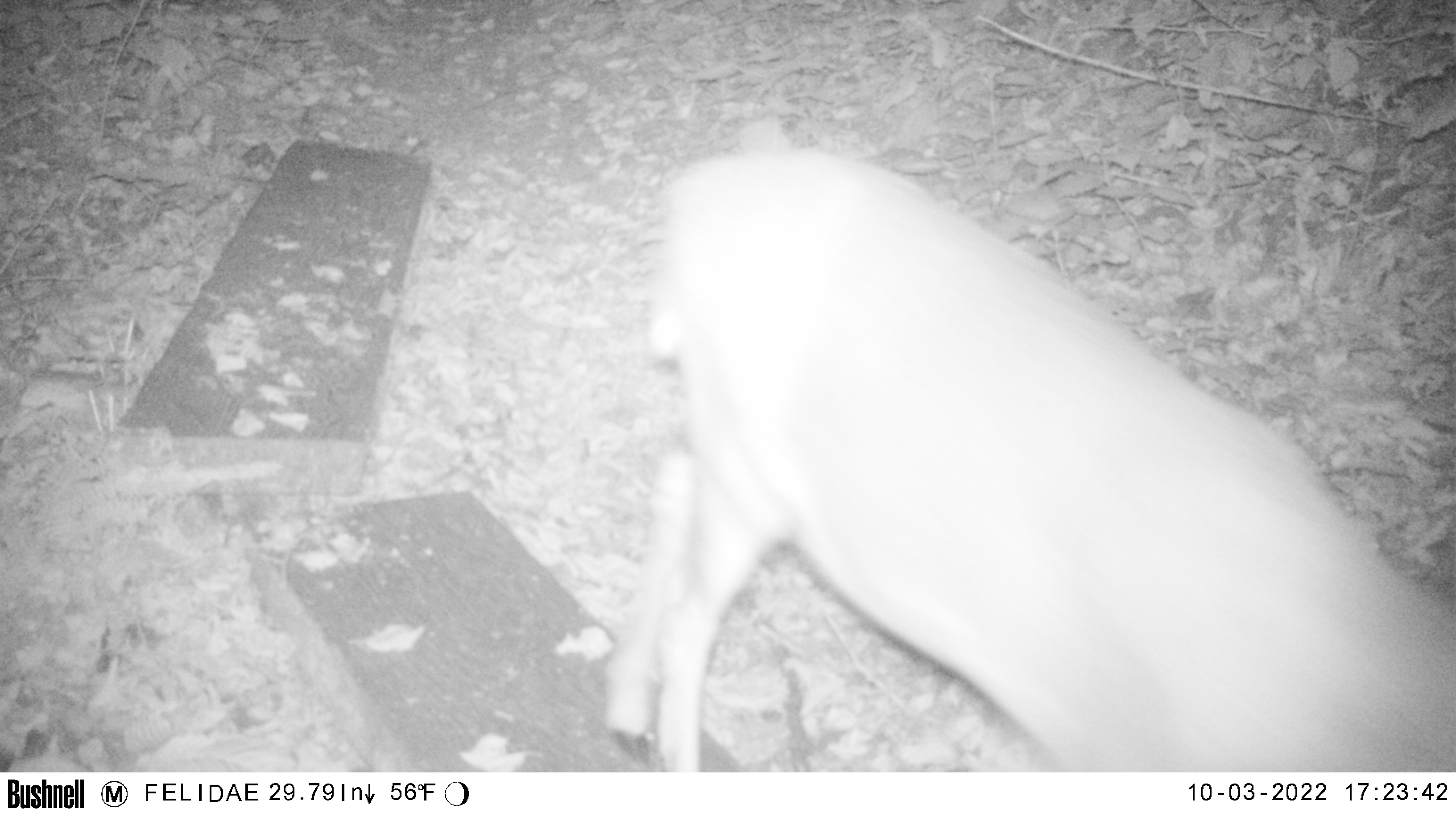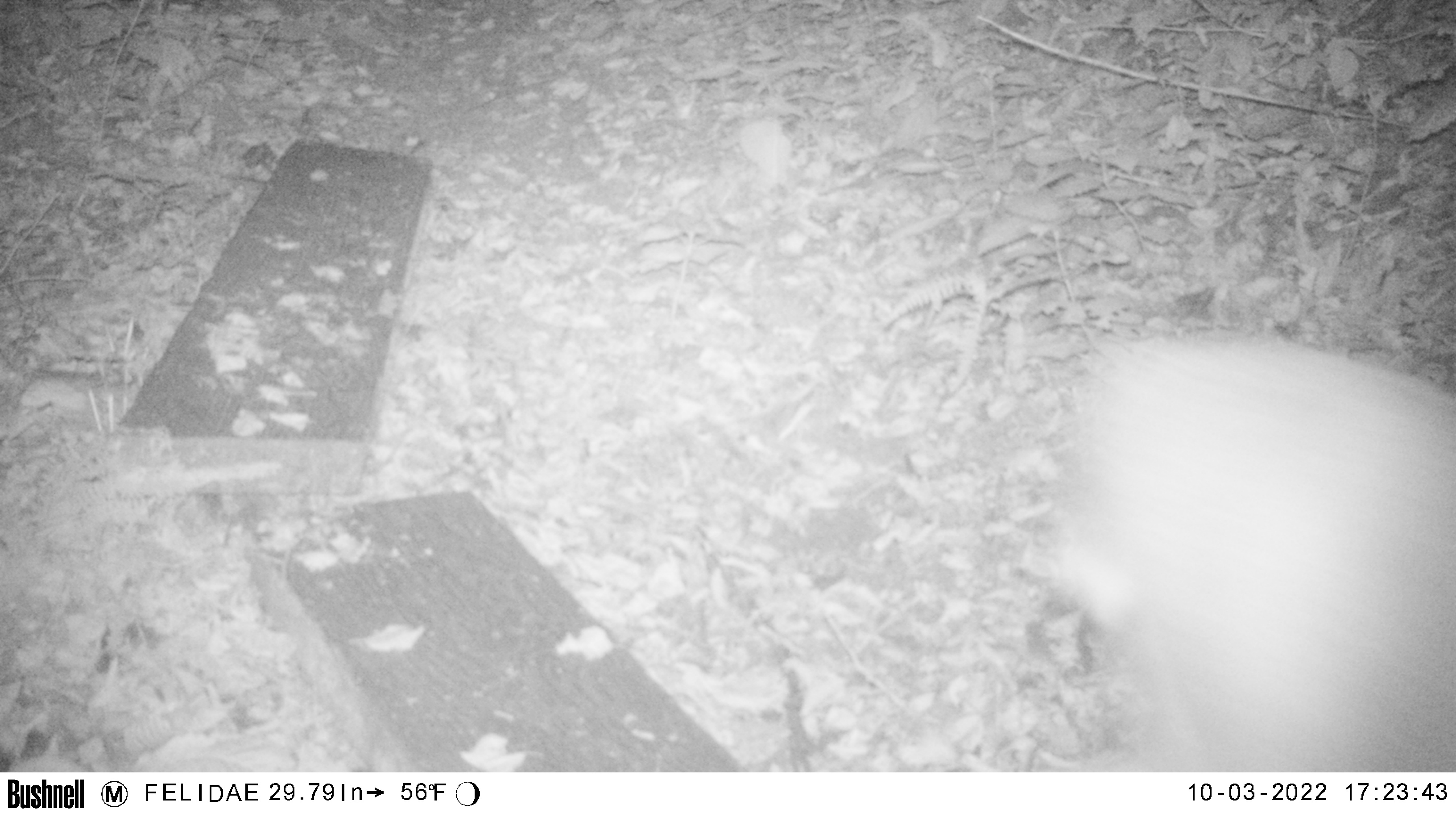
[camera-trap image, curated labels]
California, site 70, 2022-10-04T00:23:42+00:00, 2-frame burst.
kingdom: Animalia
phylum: Chordata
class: Mammalia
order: Artiodactyla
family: Cervidae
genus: Odocoileus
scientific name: Odocoileus hemionus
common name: mule deer